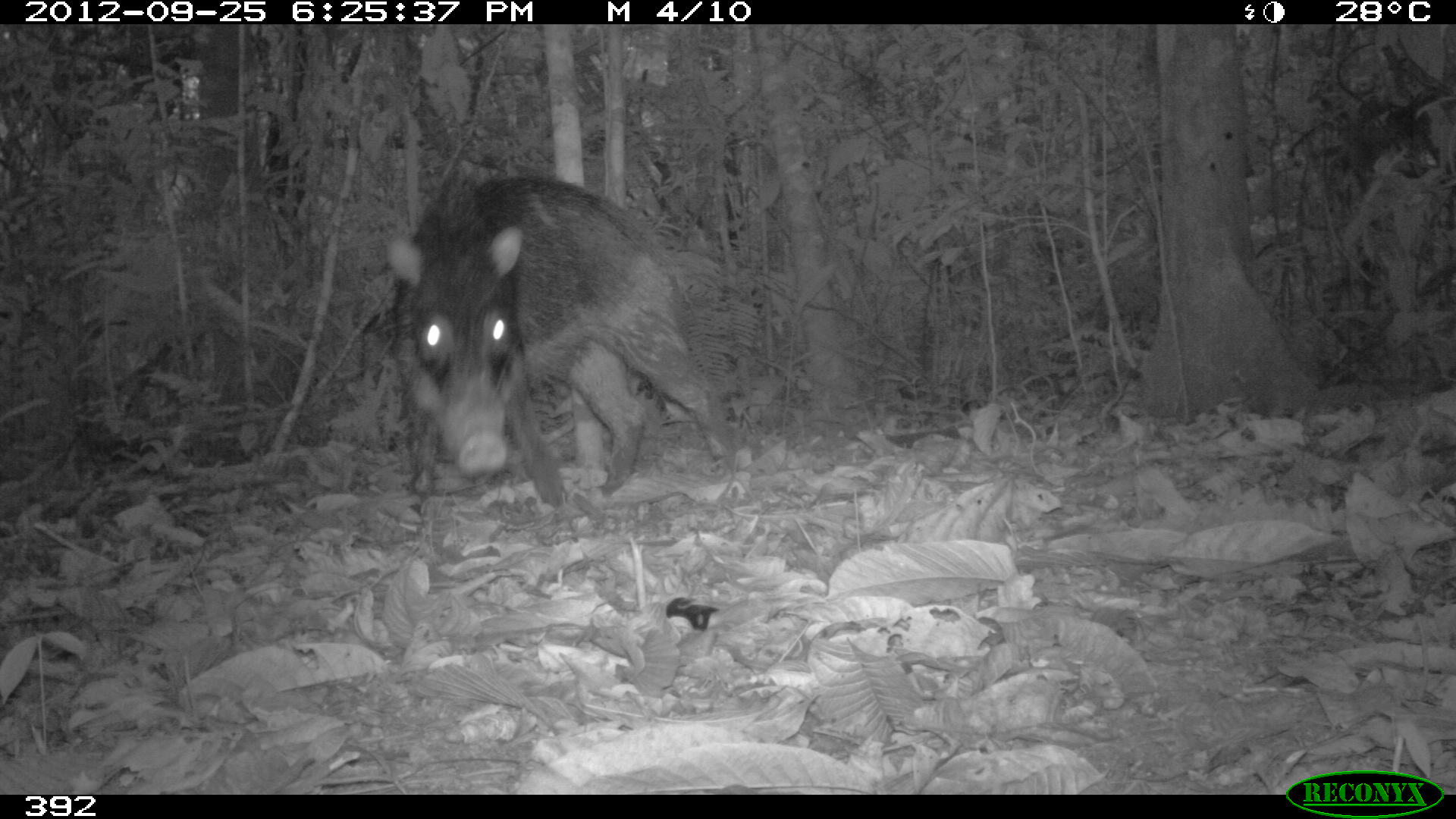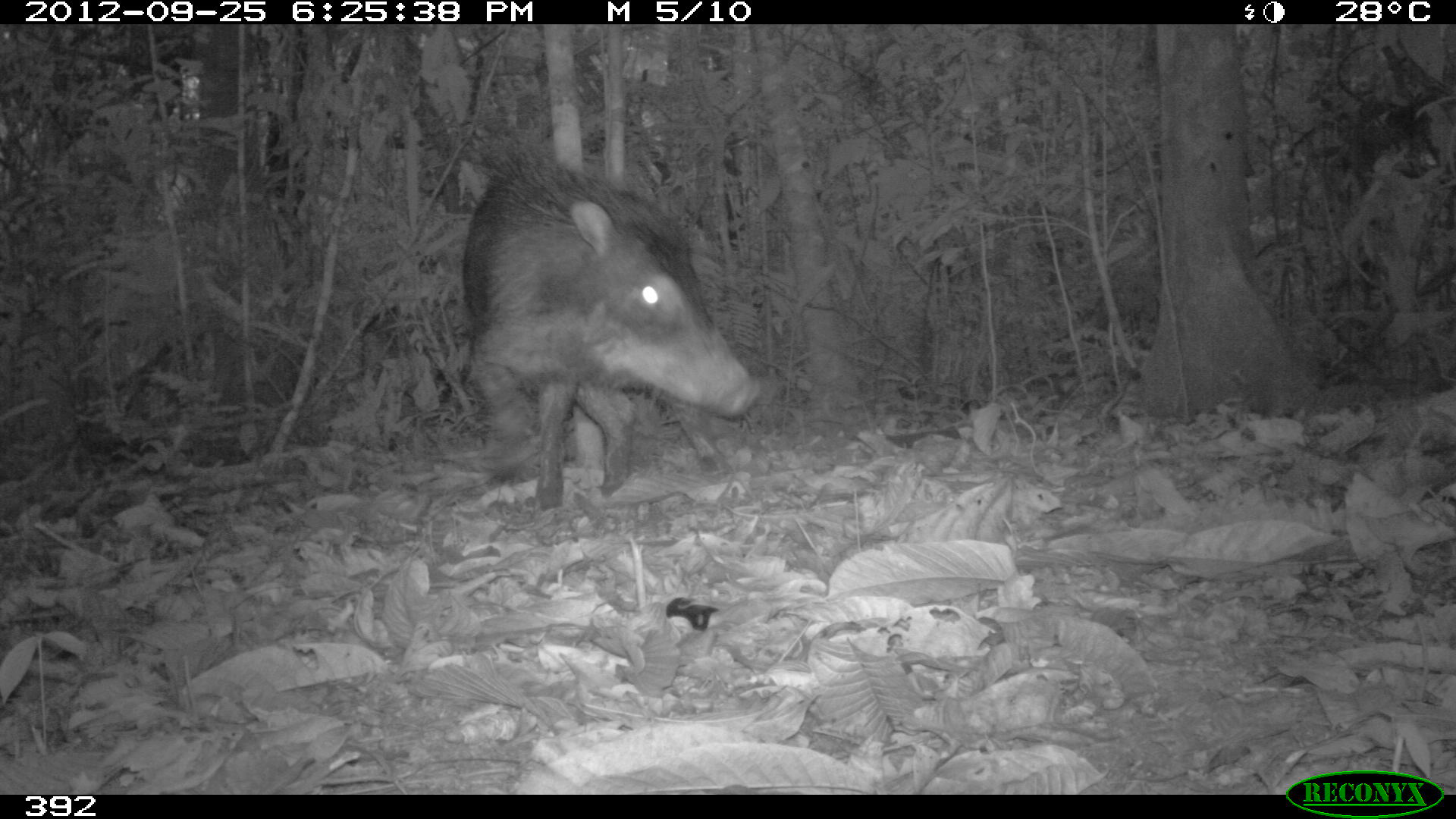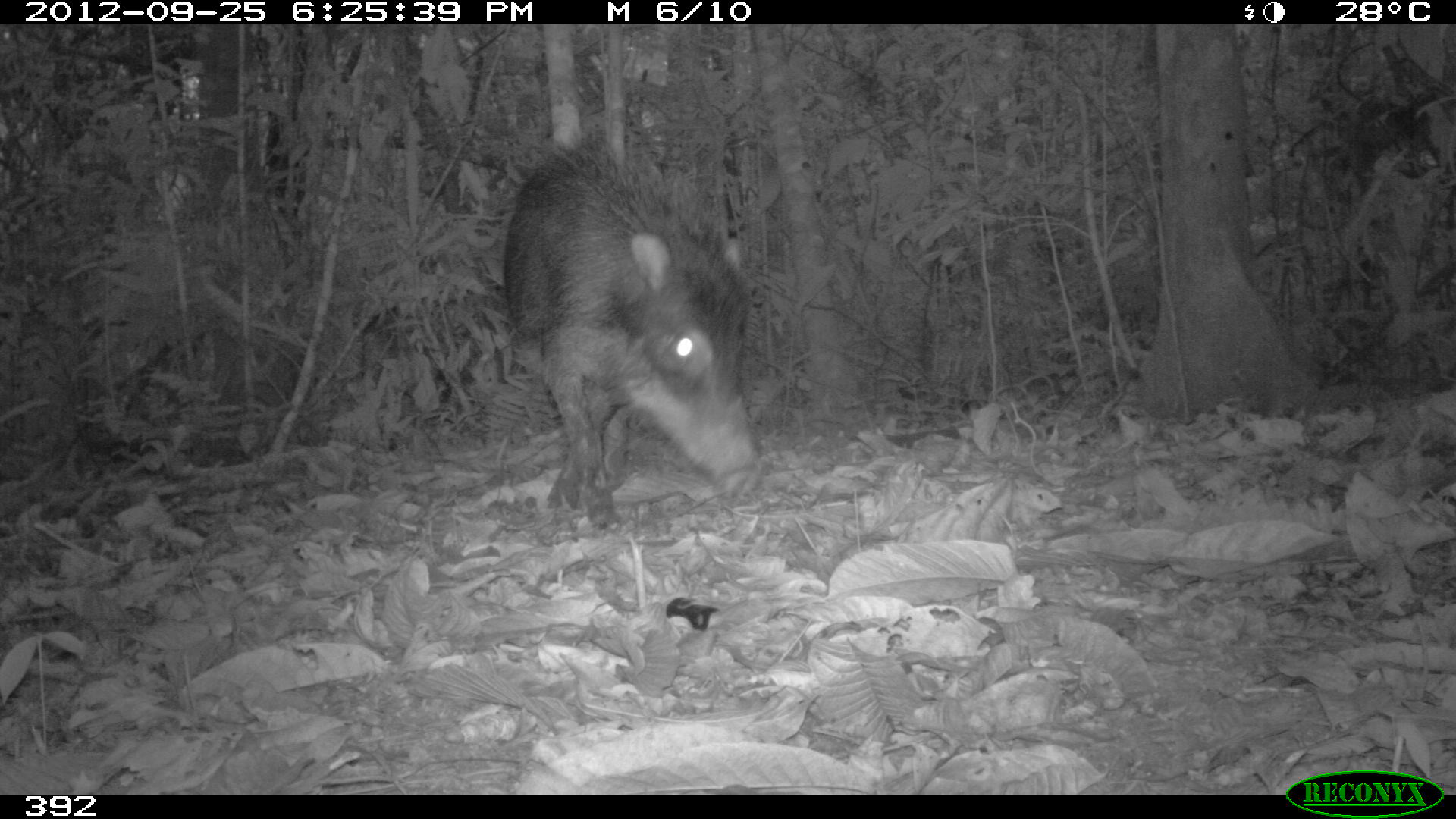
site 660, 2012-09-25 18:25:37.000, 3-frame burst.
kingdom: Animalia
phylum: Chordata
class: Mammalia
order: Artiodactyla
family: Tayassuidae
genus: Tayassu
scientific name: Tayassu pecari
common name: white-lipped peccary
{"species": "Tayassu pecari (white-lipped peccary)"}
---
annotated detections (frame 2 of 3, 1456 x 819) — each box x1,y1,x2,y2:
tayassu pecari: 459,149,757,510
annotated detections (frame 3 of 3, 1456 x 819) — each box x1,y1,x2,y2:
tayassu pecari: 501,130,758,526